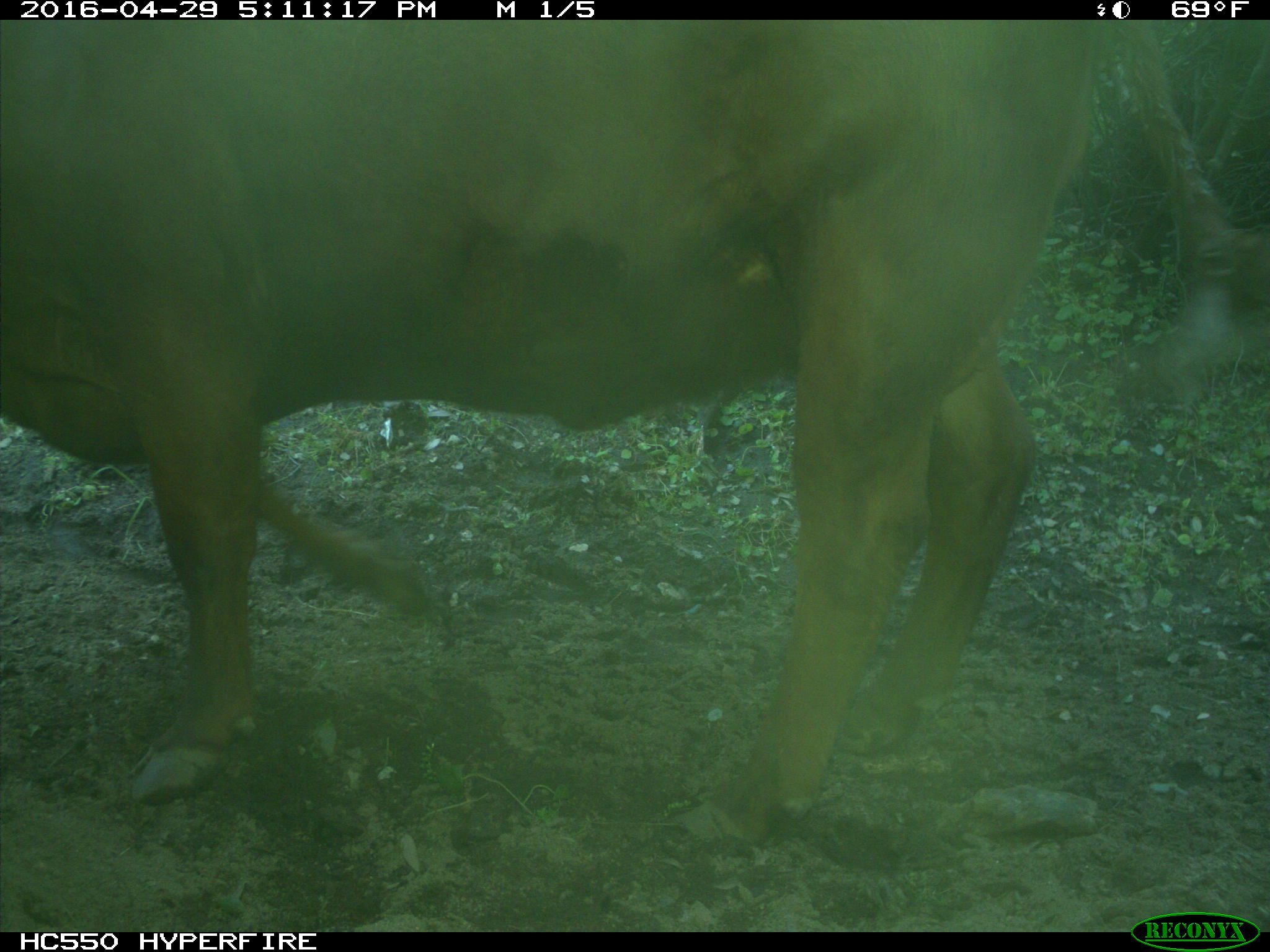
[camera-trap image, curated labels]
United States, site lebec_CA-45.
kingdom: Animalia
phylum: Chordata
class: Mammalia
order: Artiodactyla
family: Bovidae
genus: Bos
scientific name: Bos taurus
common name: domestic cow